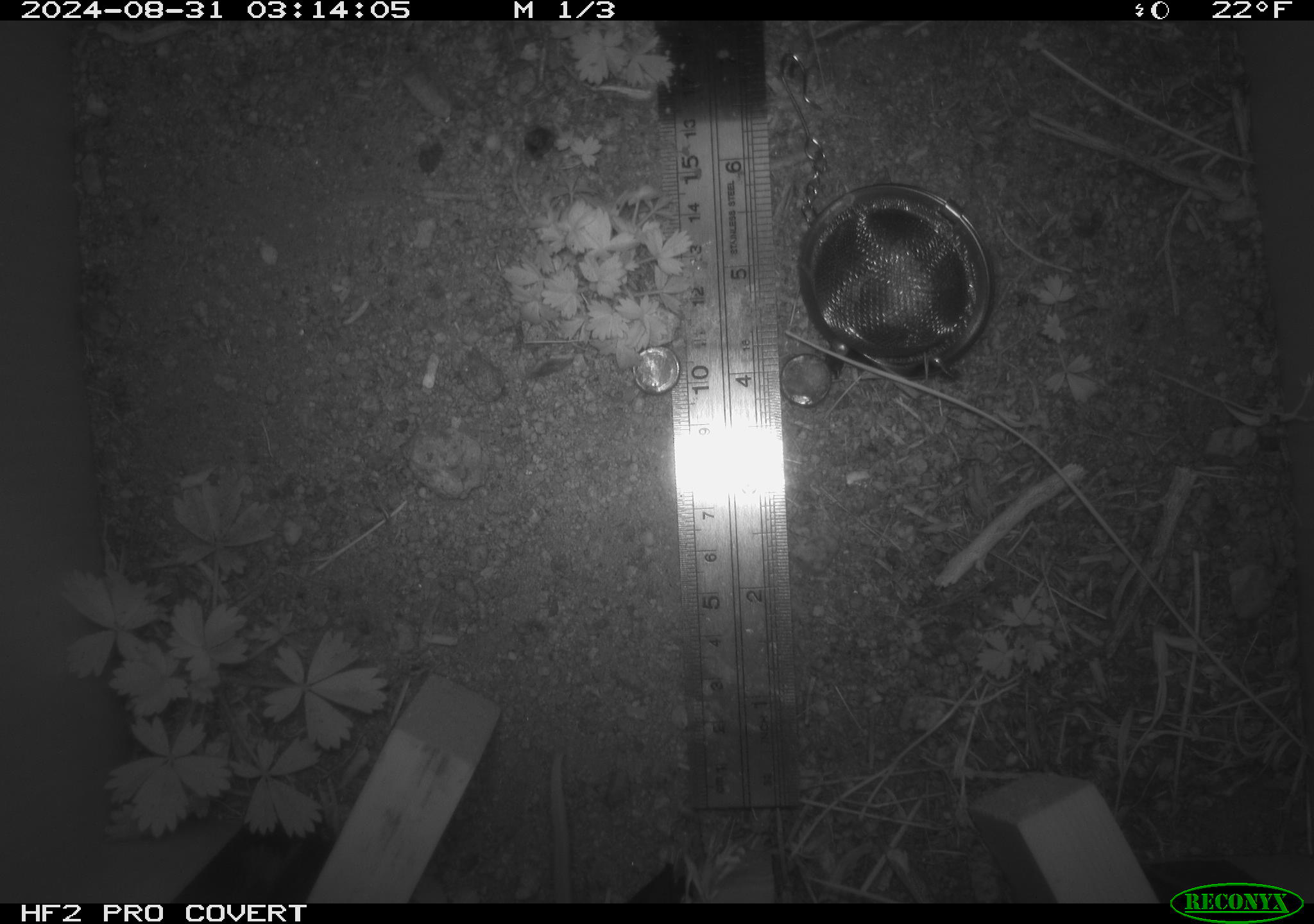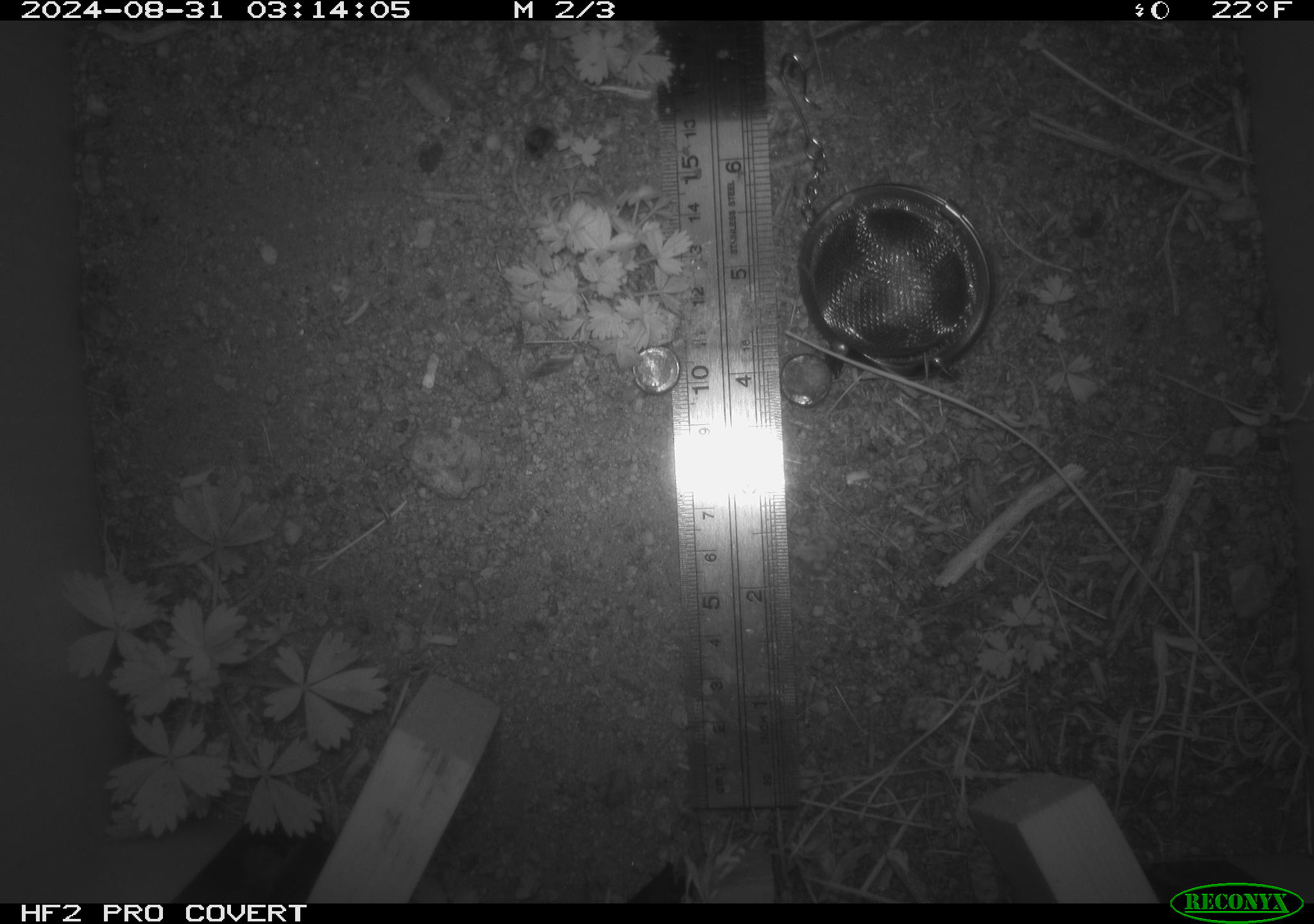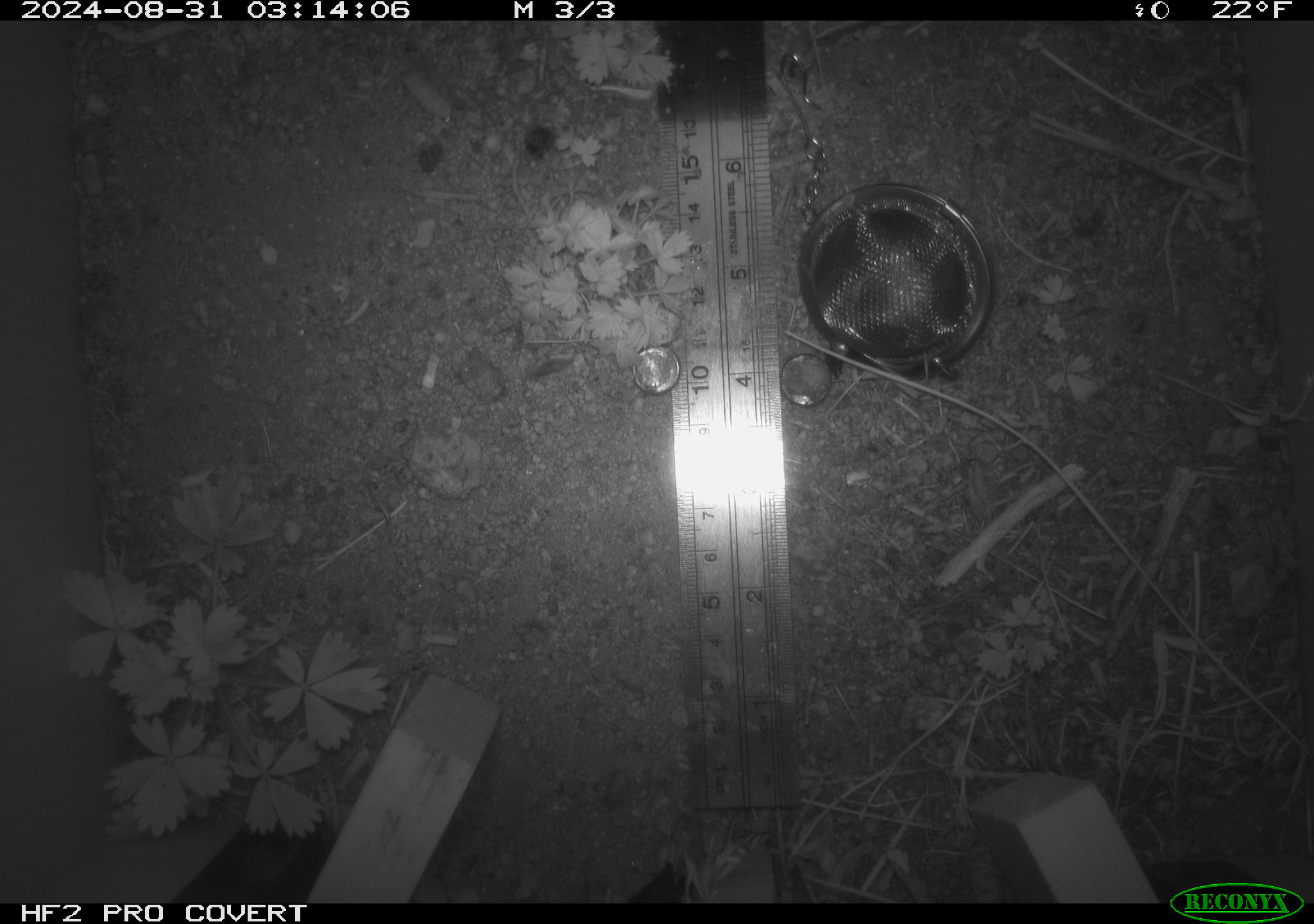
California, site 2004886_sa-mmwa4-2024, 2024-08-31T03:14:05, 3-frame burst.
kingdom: Animalia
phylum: Chordata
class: Mammalia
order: Rodentia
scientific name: Rodentia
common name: mouse species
Mouse species (Rodentia).